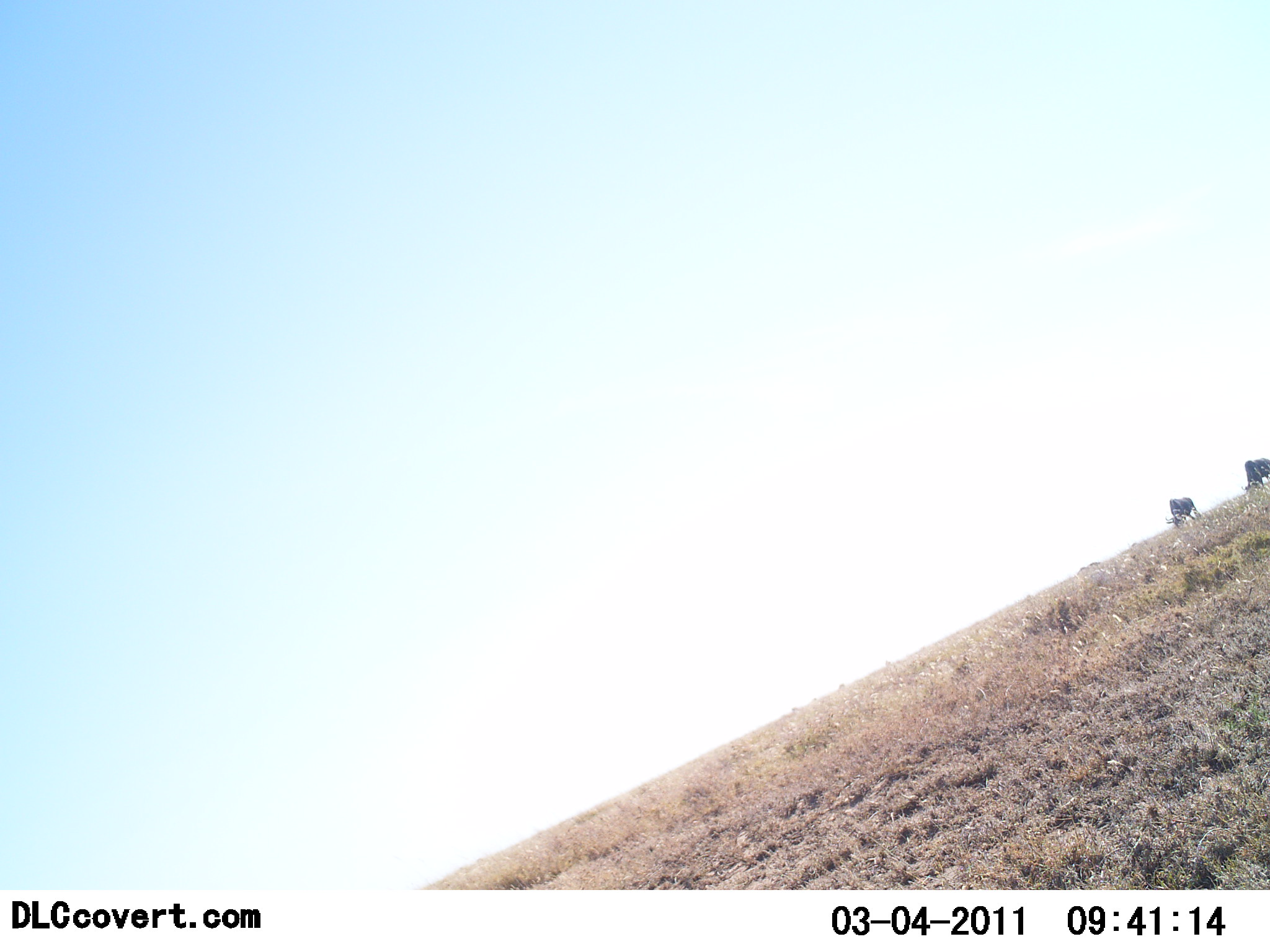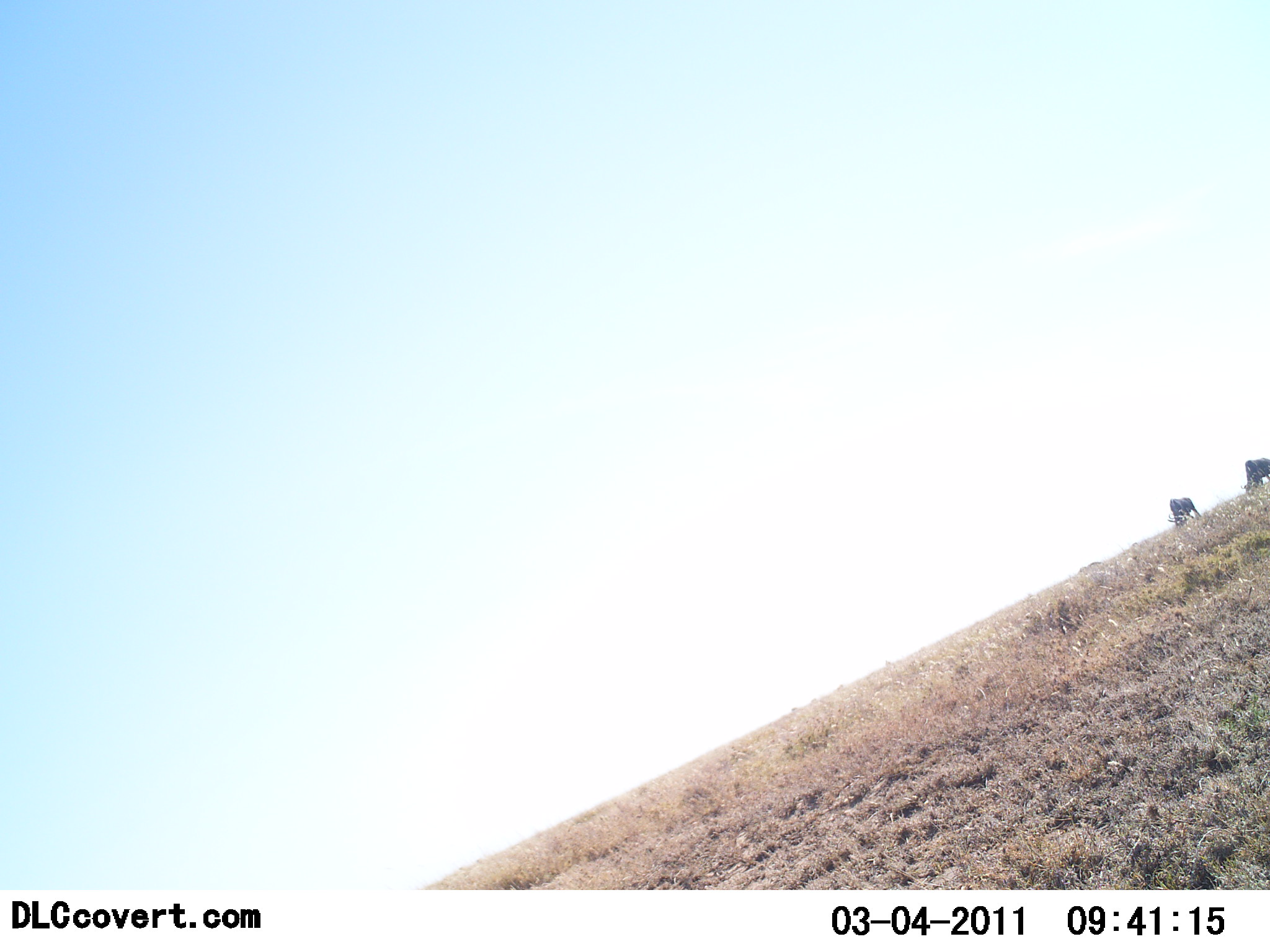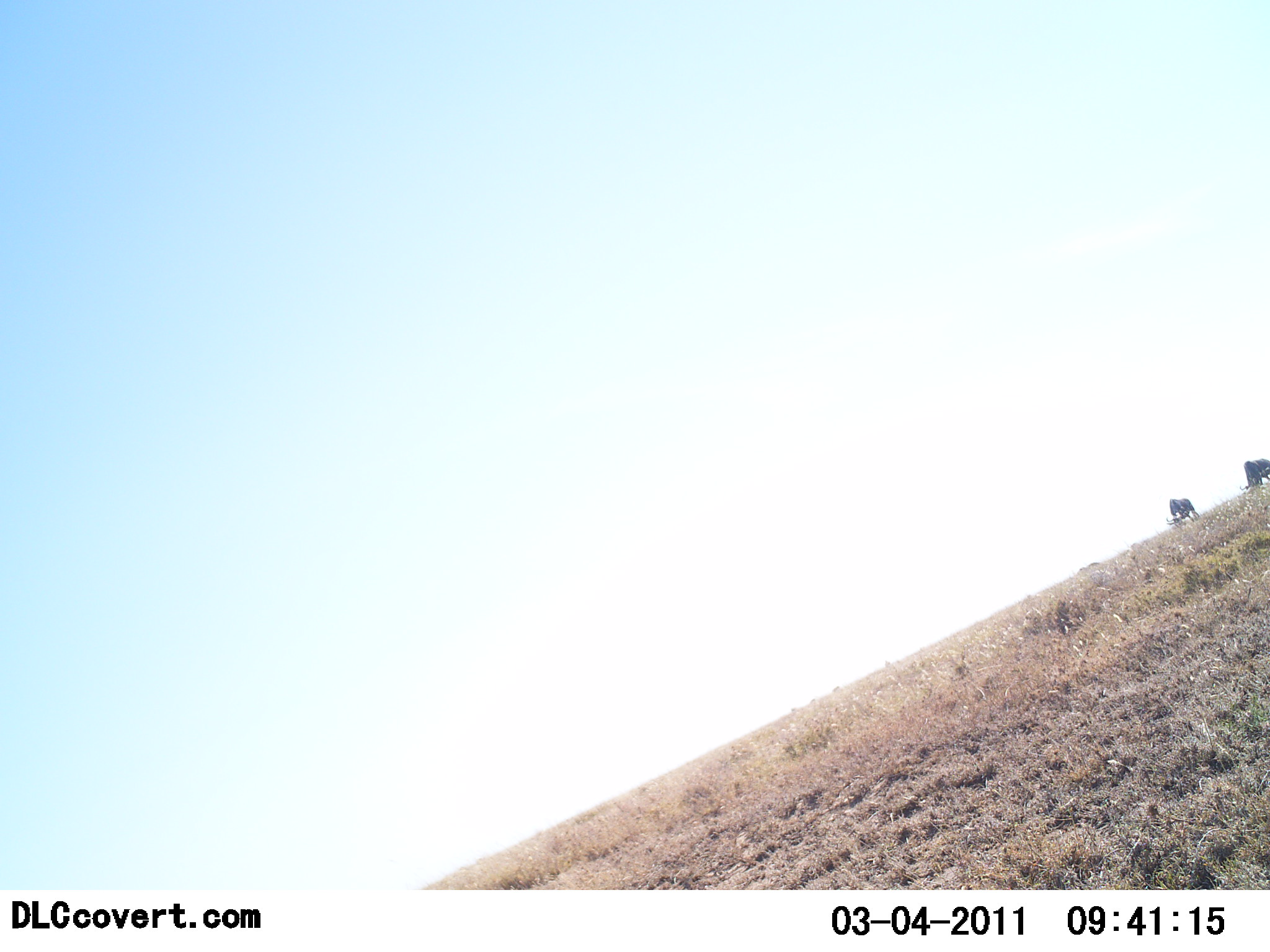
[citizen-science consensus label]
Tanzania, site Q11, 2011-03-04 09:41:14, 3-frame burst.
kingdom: Animalia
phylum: Chordata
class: Mammalia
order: Artiodactyla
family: Bovidae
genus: Connochaetes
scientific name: Connochaetes taurinus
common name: blue wildebeest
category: wildebeest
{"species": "wildebeest (blue wildebeest) (Connochaetes taurinus)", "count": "2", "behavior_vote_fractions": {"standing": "30%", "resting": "0%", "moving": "0%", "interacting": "0%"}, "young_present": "0%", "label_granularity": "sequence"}